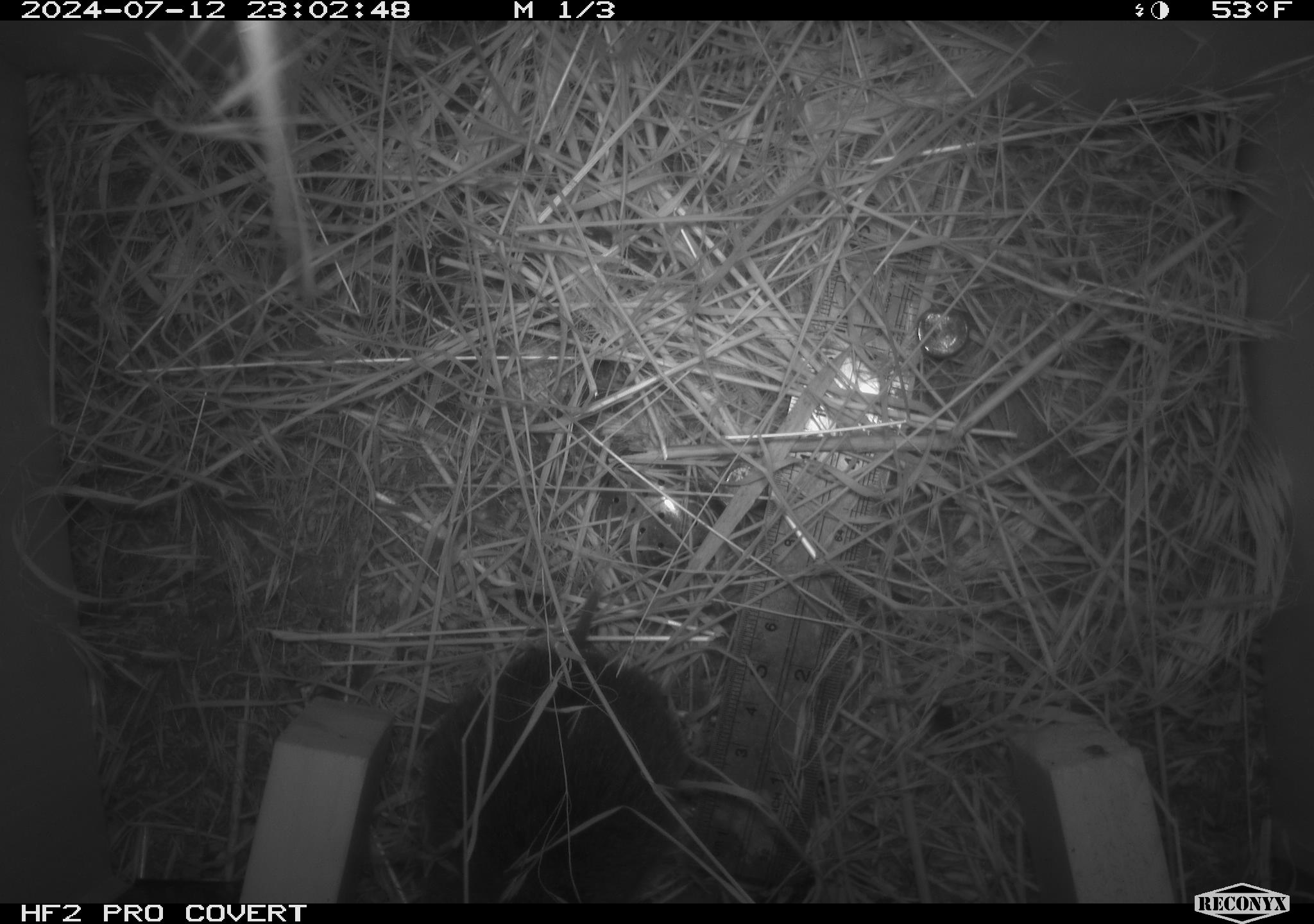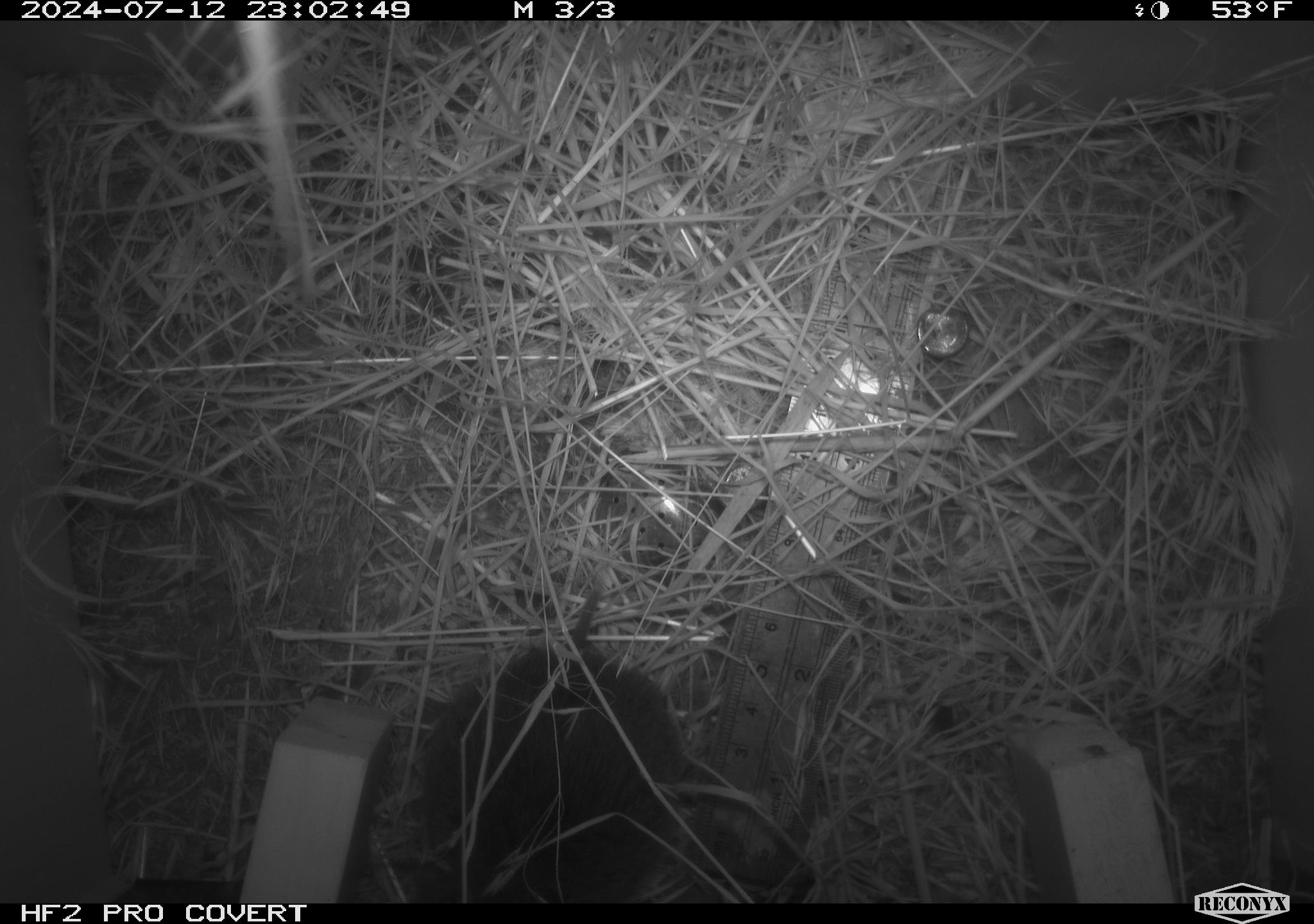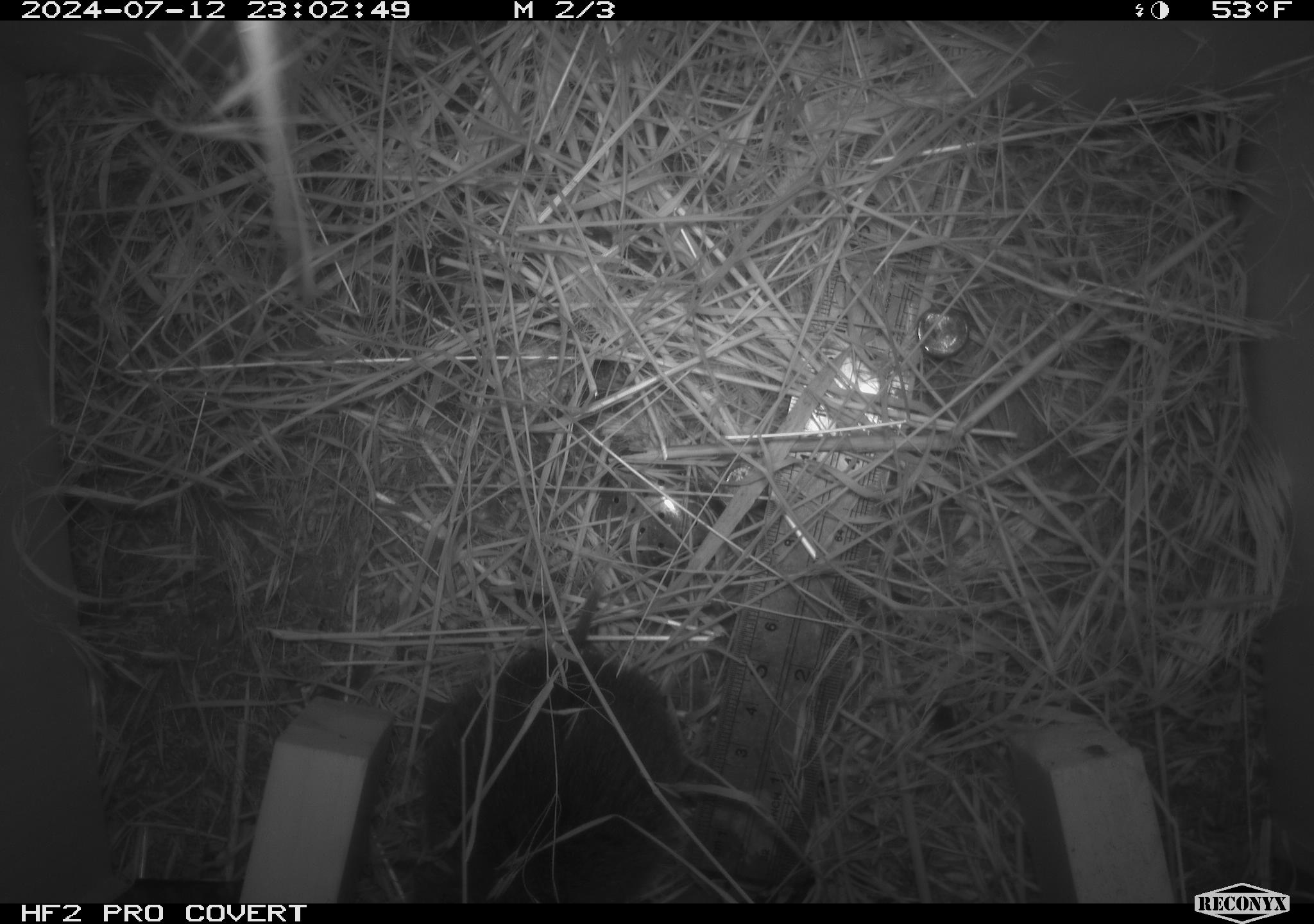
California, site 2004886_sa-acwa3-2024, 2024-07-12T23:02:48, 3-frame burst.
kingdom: Animalia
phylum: Chordata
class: Mammalia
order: Rodentia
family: Cricetidae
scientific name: Arvicolinae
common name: voles, lemmings, and muskrats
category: arvicolinae subfamily